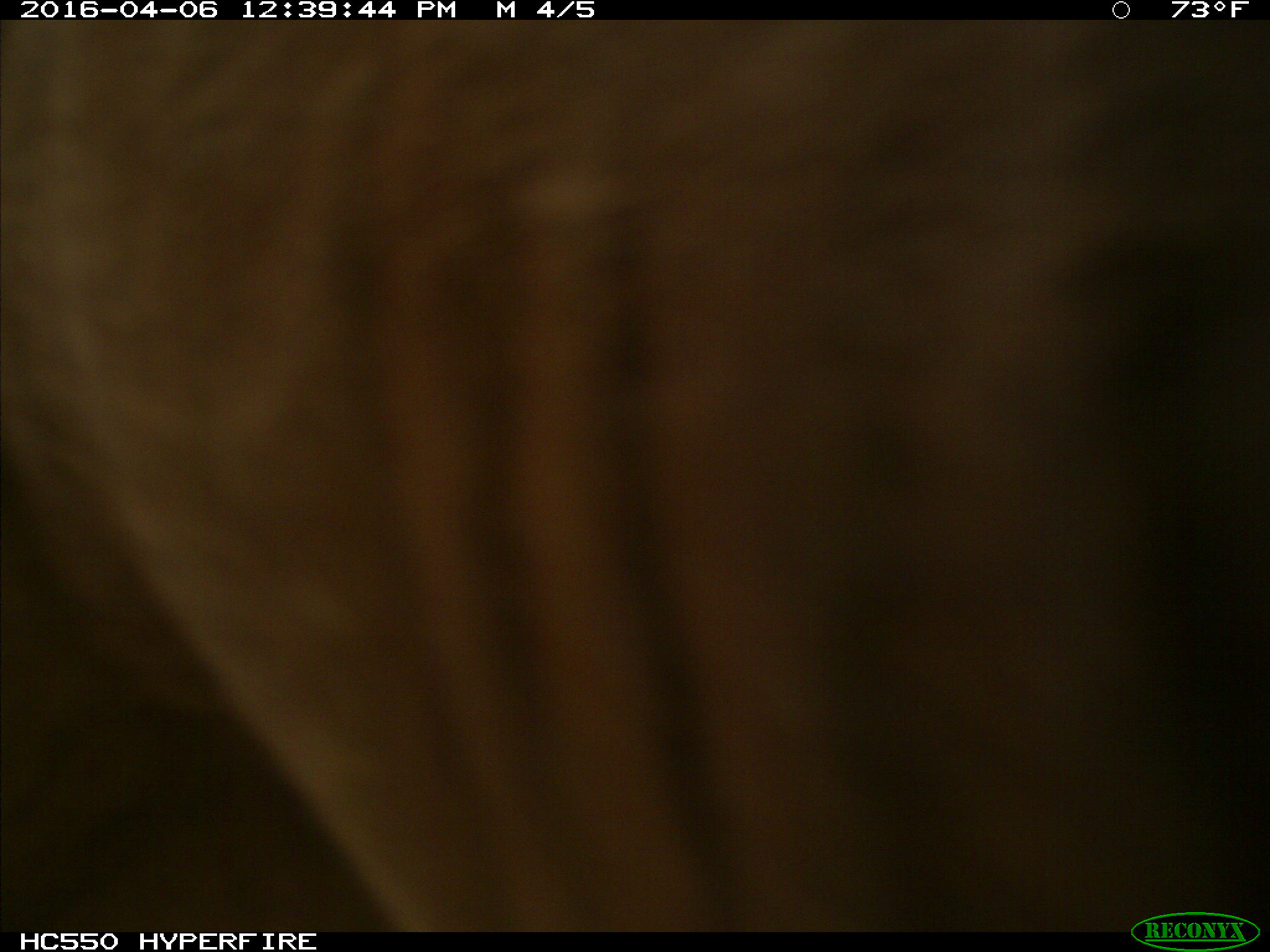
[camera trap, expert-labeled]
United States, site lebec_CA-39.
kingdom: Animalia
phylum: Chordata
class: Mammalia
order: Artiodactyla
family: Bovidae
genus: Bos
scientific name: Bos taurus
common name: domestic cow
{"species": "Bos taurus (domestic cow)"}